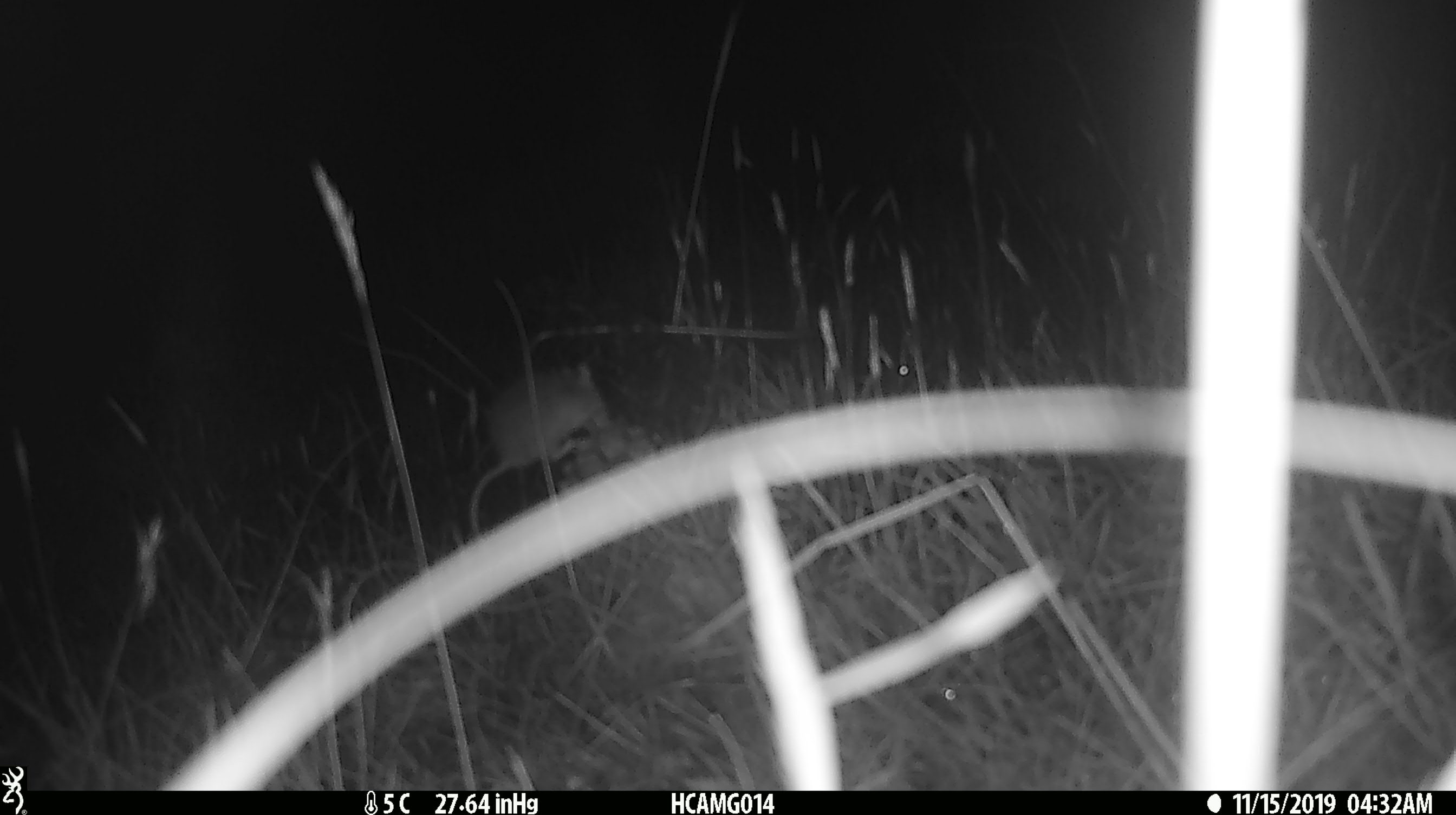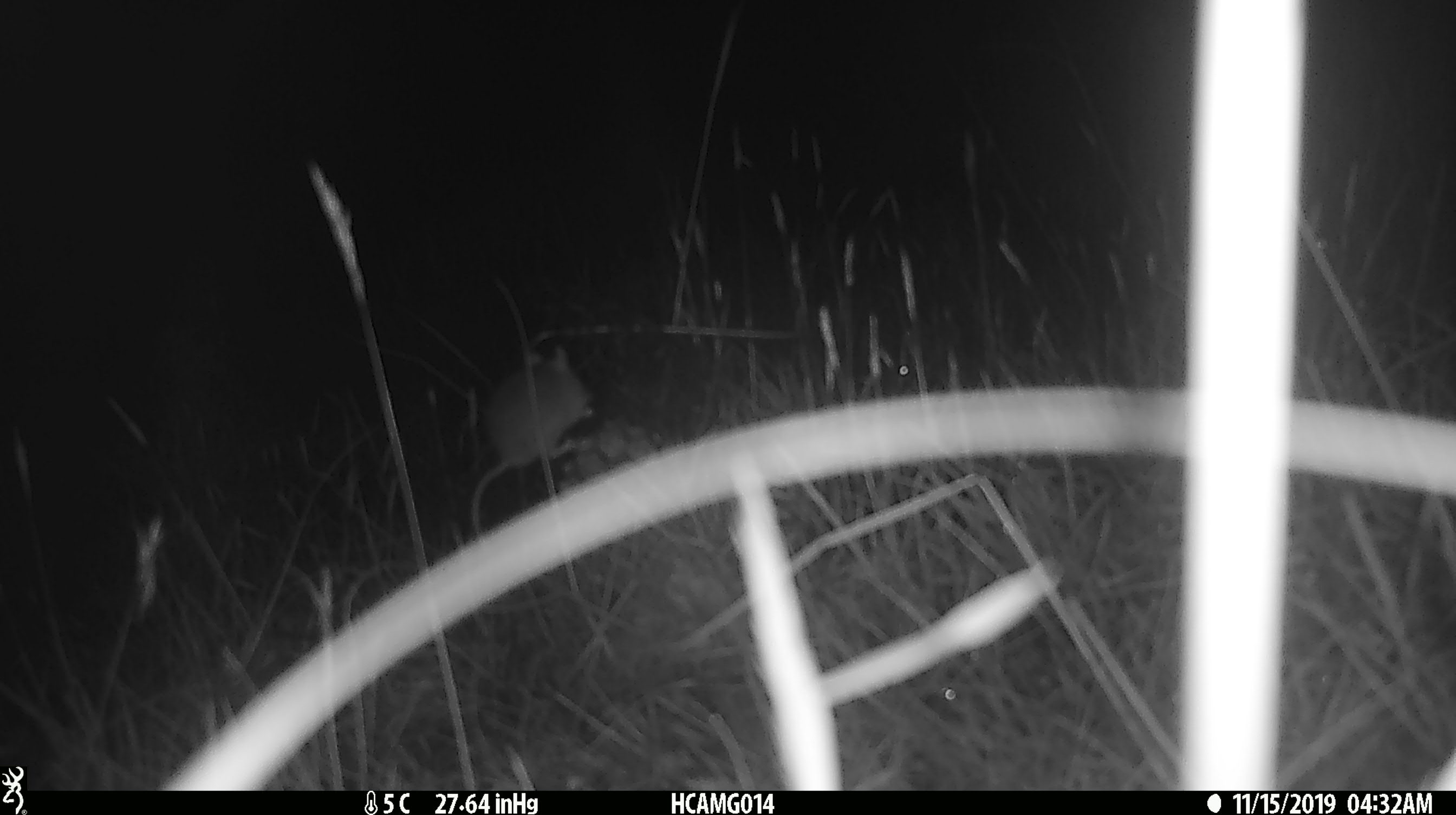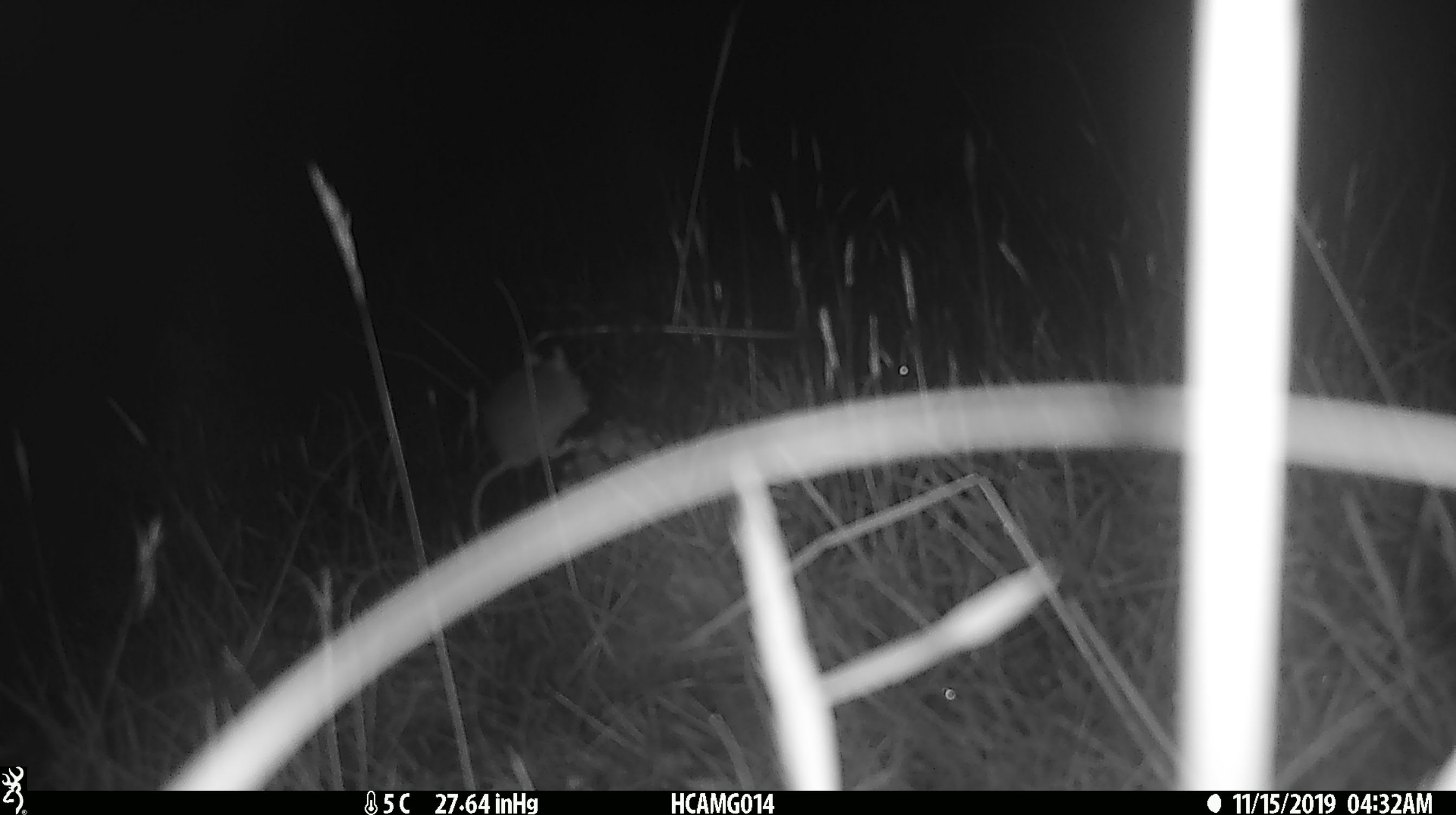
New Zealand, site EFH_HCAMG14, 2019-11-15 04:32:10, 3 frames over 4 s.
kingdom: Animalia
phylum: Chordata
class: Mammalia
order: Rodentia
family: Muridae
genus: Mus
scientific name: Mus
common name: mouse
Mouse (Mus).